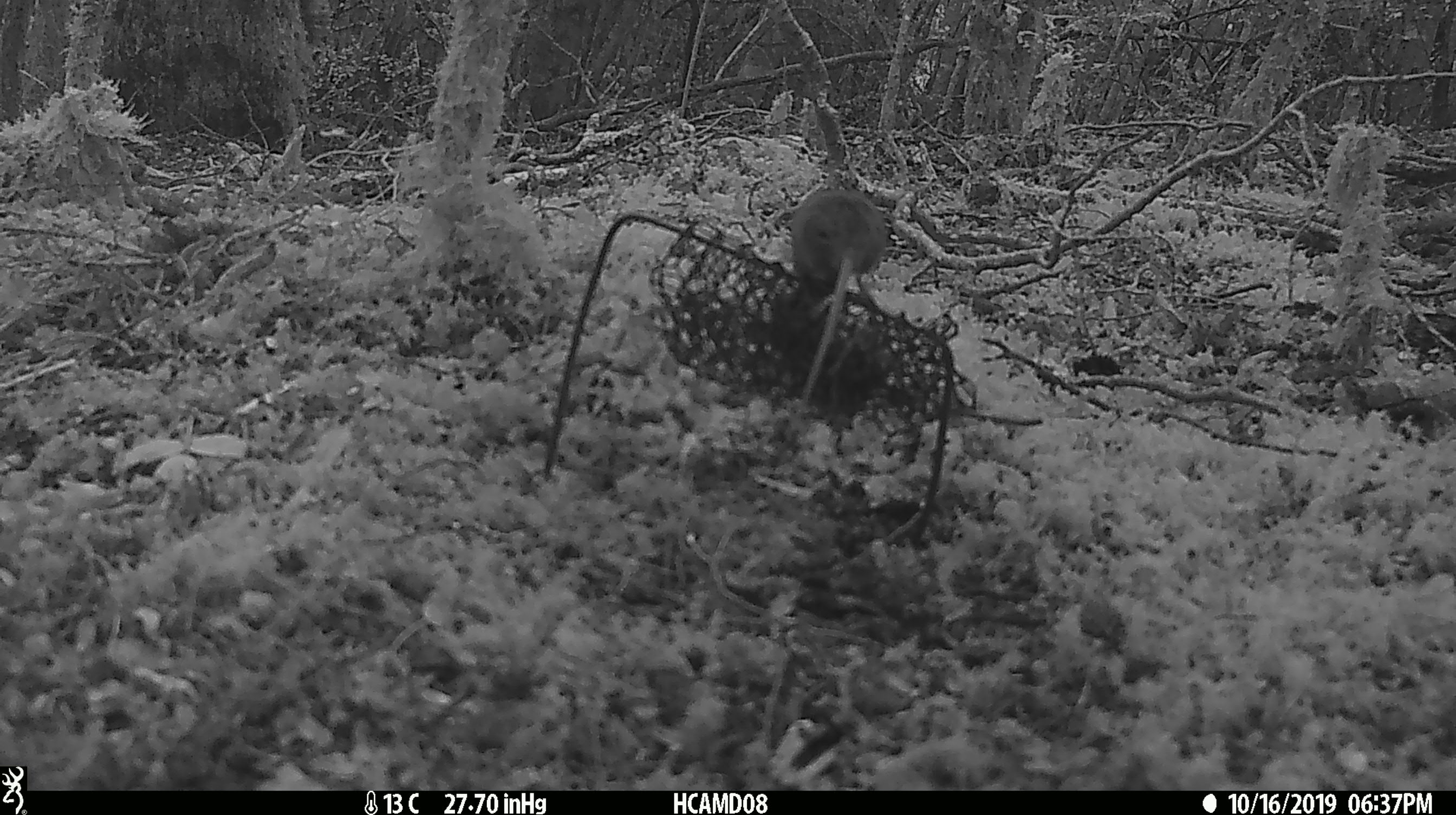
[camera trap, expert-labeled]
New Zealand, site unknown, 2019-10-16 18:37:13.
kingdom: Animalia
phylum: Chordata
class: Mammalia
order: Rodentia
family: Muridae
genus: Mus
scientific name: Mus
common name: mouse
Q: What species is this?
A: Mouse (Mus).